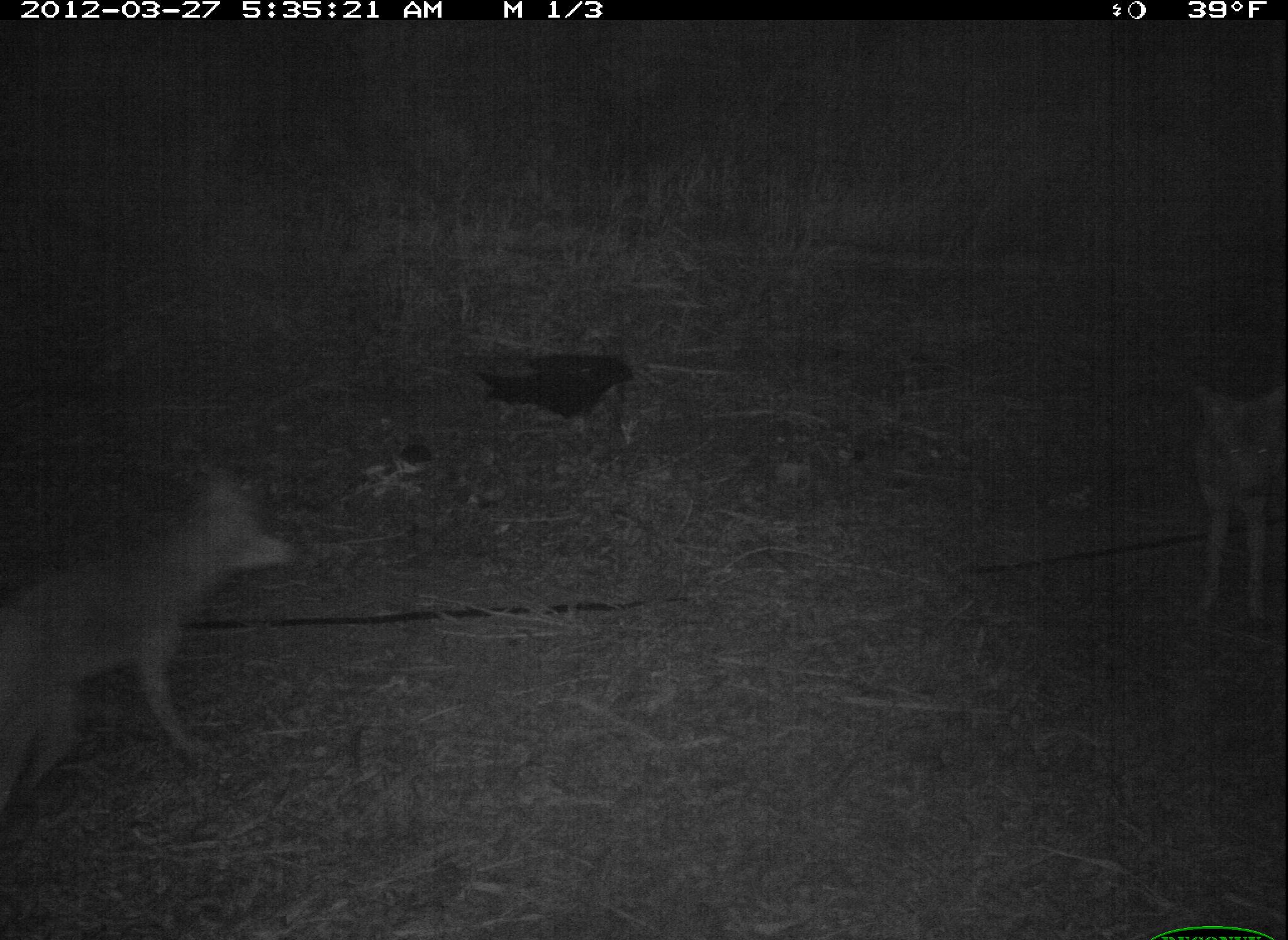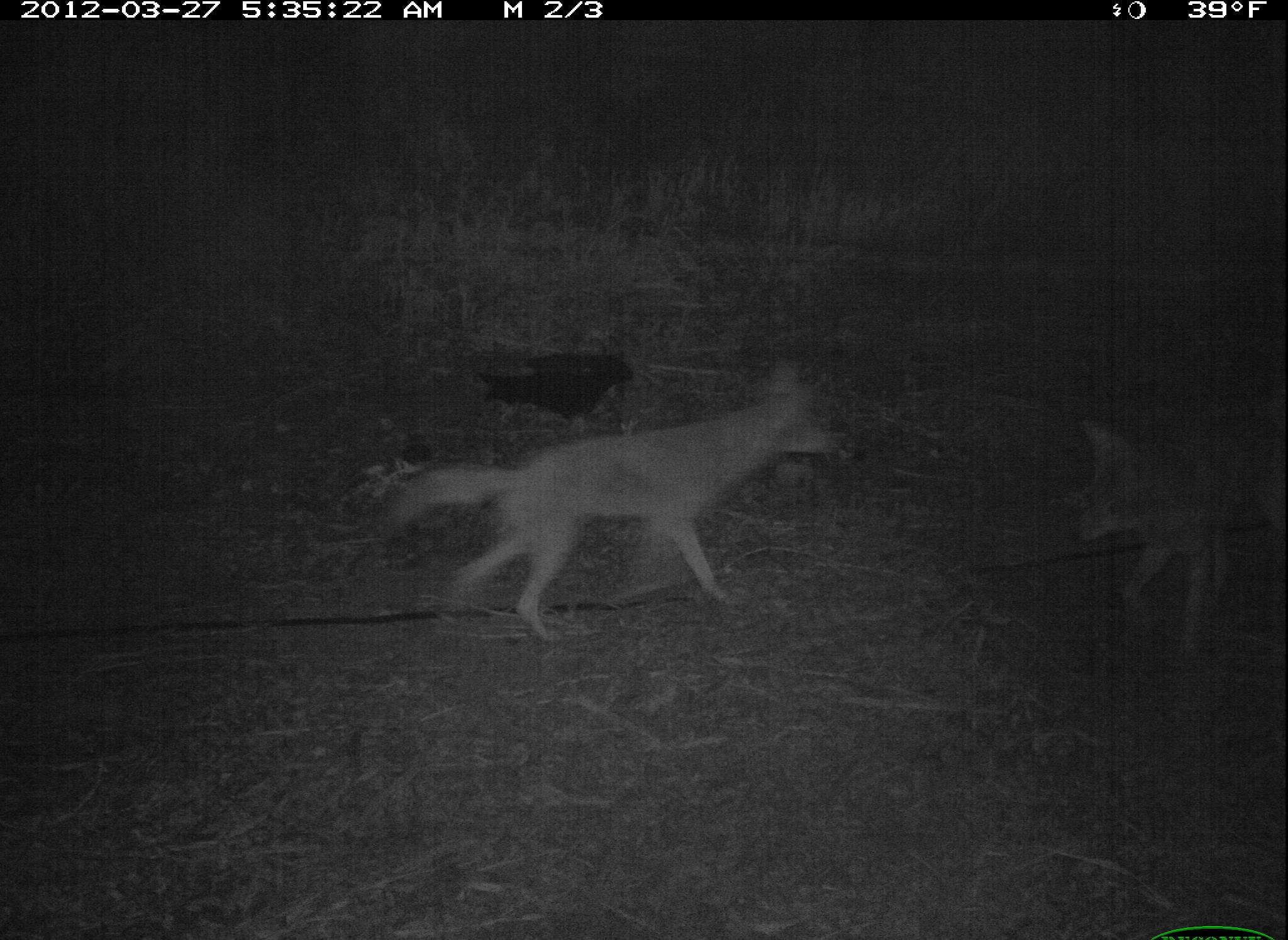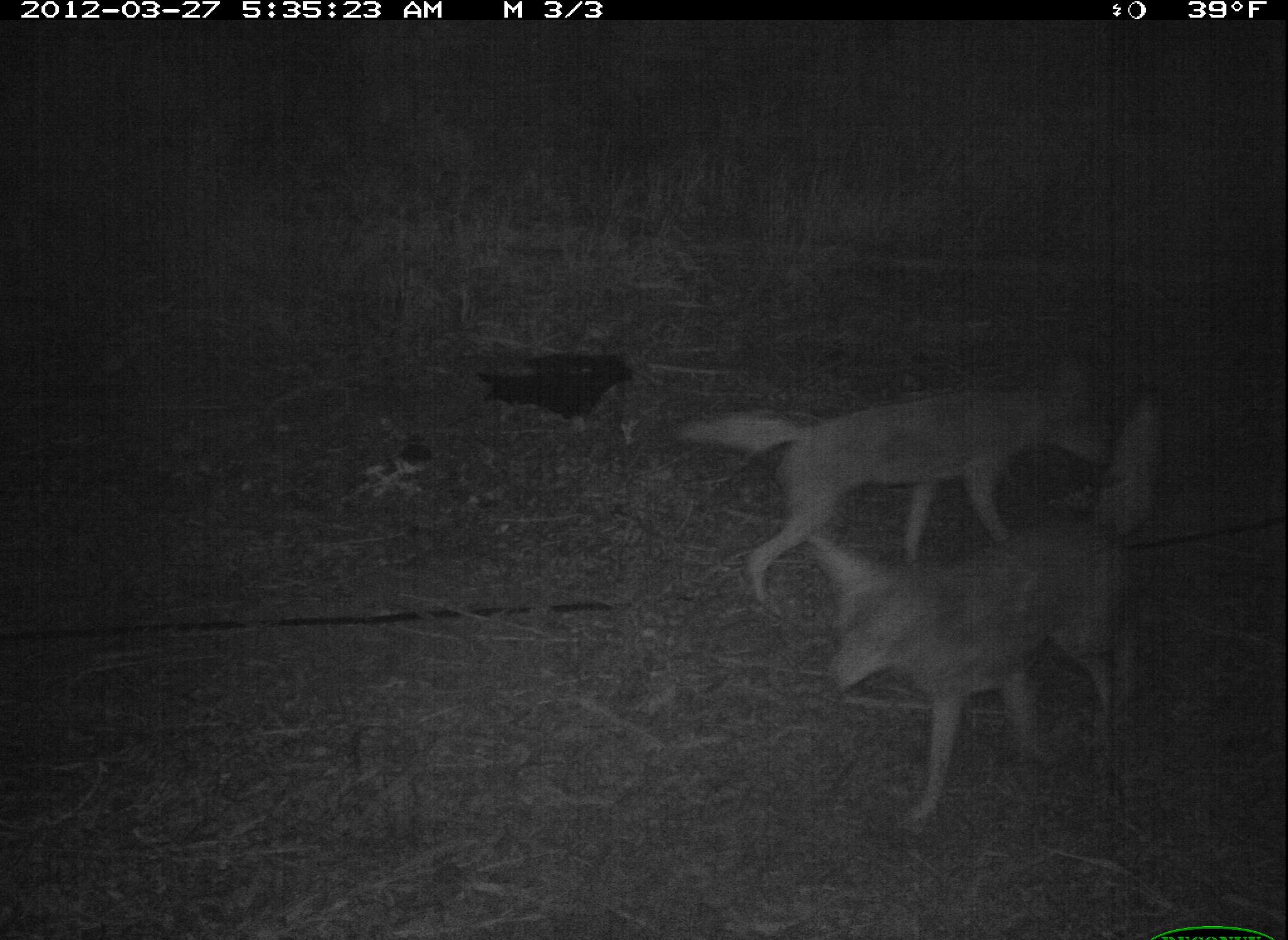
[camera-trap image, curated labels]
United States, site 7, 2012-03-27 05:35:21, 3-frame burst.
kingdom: Animalia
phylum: Chordata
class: Mammalia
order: Carnivora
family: Canidae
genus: Canis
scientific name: Canis latrans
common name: coyote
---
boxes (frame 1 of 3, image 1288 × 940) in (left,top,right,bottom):
coyote: (3,469,299,815)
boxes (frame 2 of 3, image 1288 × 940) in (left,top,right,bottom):
coyote: (383,356,857,648); (1051,395,1288,676)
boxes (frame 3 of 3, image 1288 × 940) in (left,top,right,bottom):
coyote: (805,512,1180,833); (686,341,1109,609)